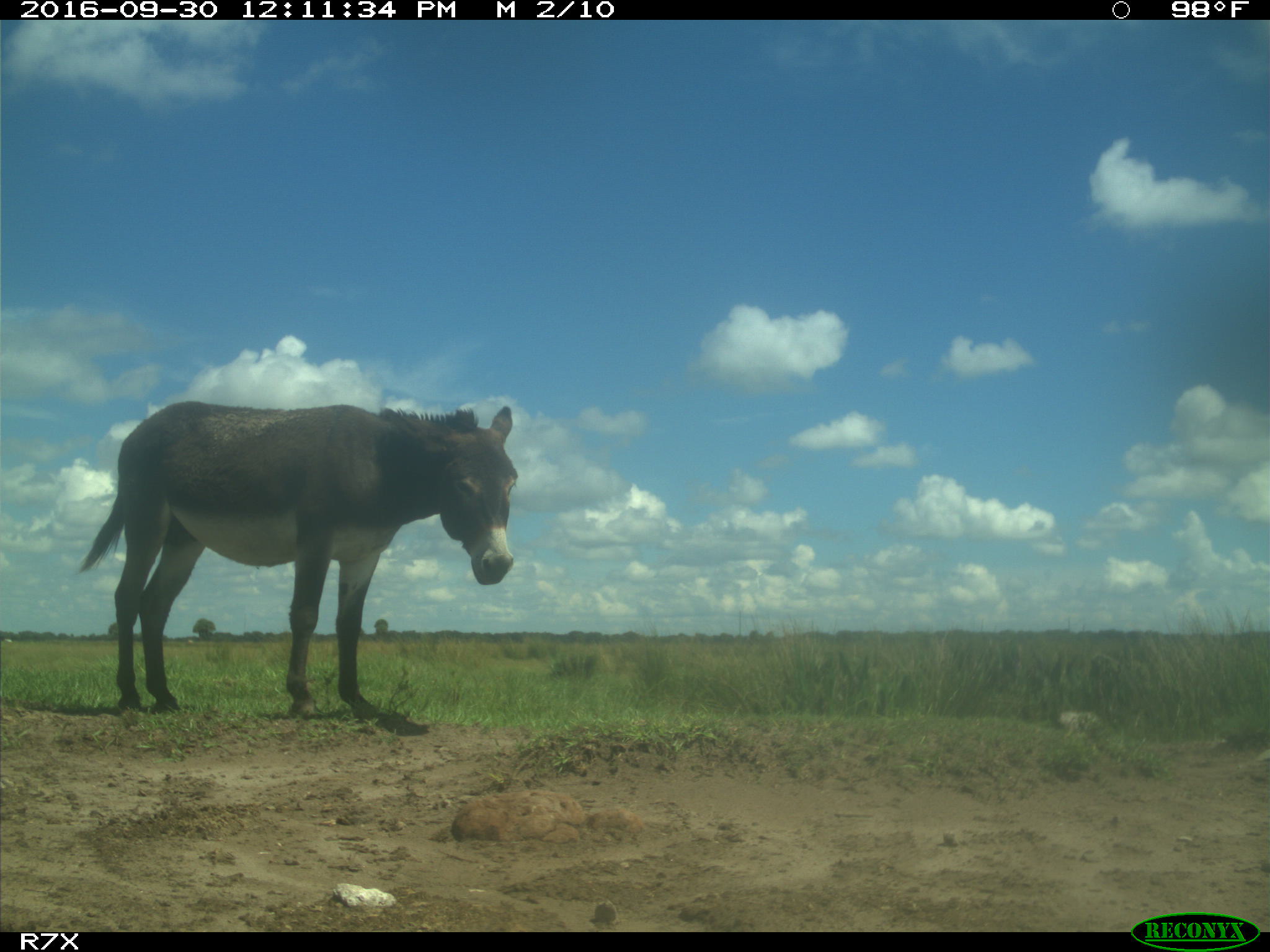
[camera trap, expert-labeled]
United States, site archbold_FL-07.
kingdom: Animalia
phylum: Chordata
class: Mammalia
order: Perissodactyla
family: Equidae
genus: Equus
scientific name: Equus africanus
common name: african wild ass